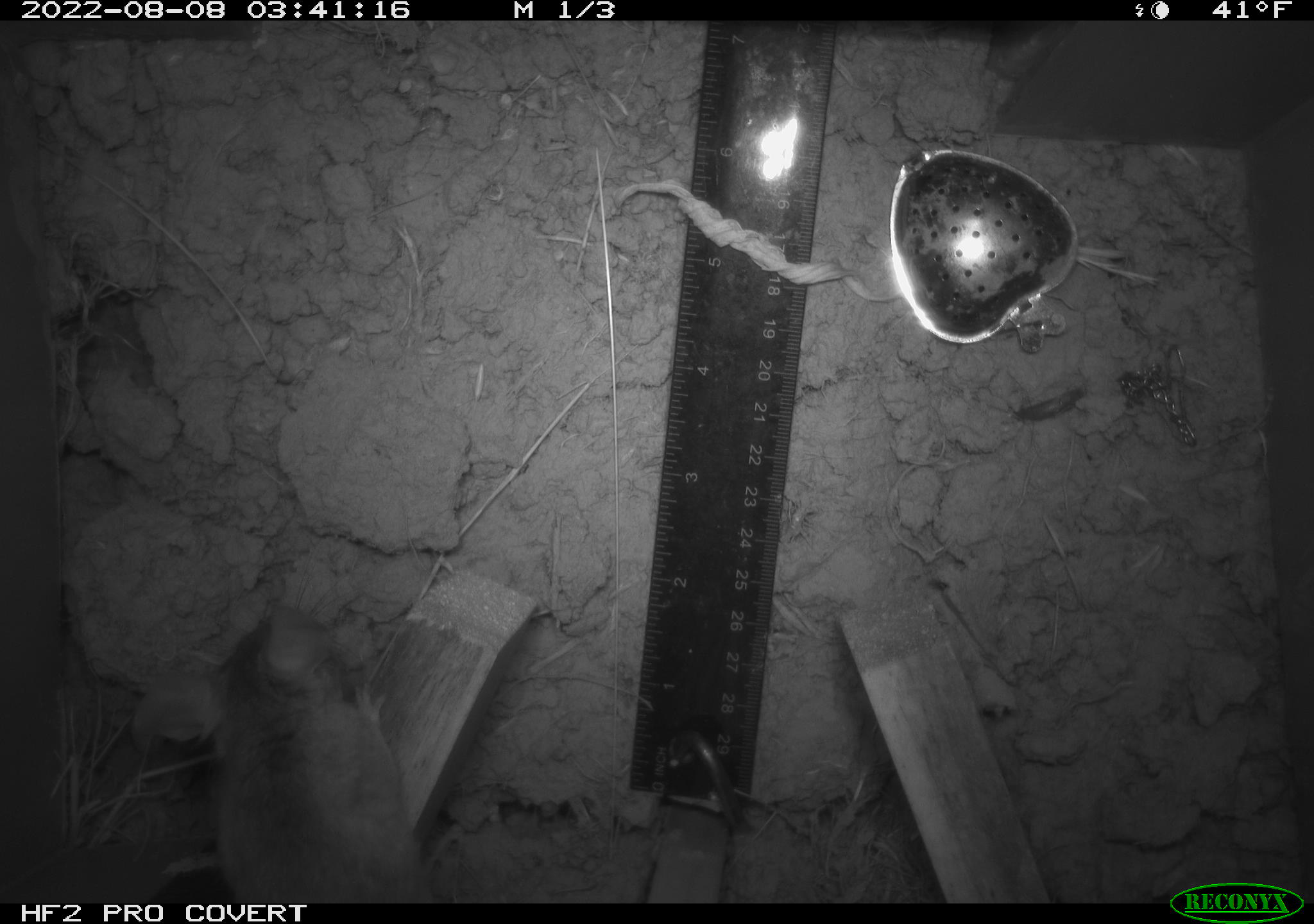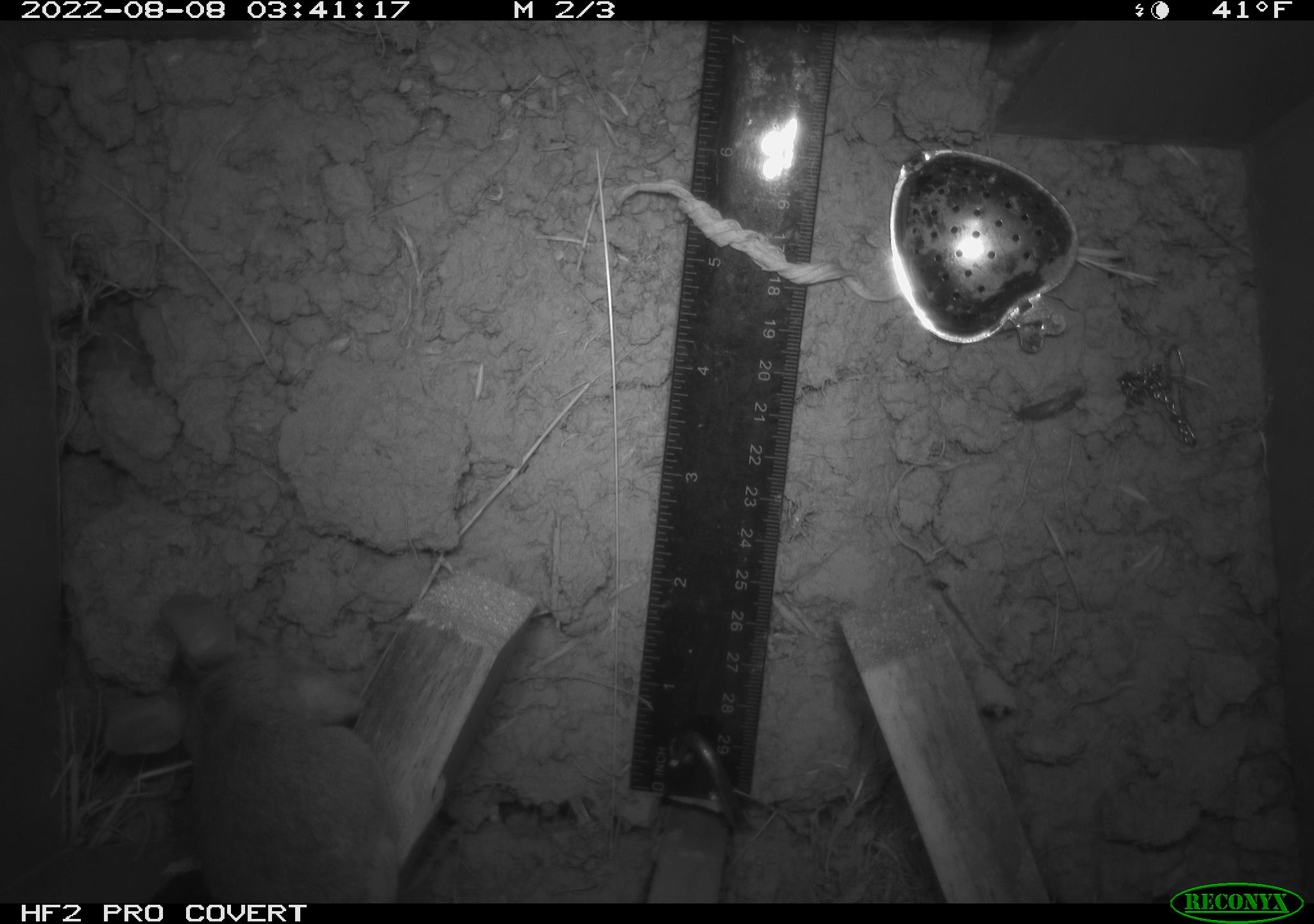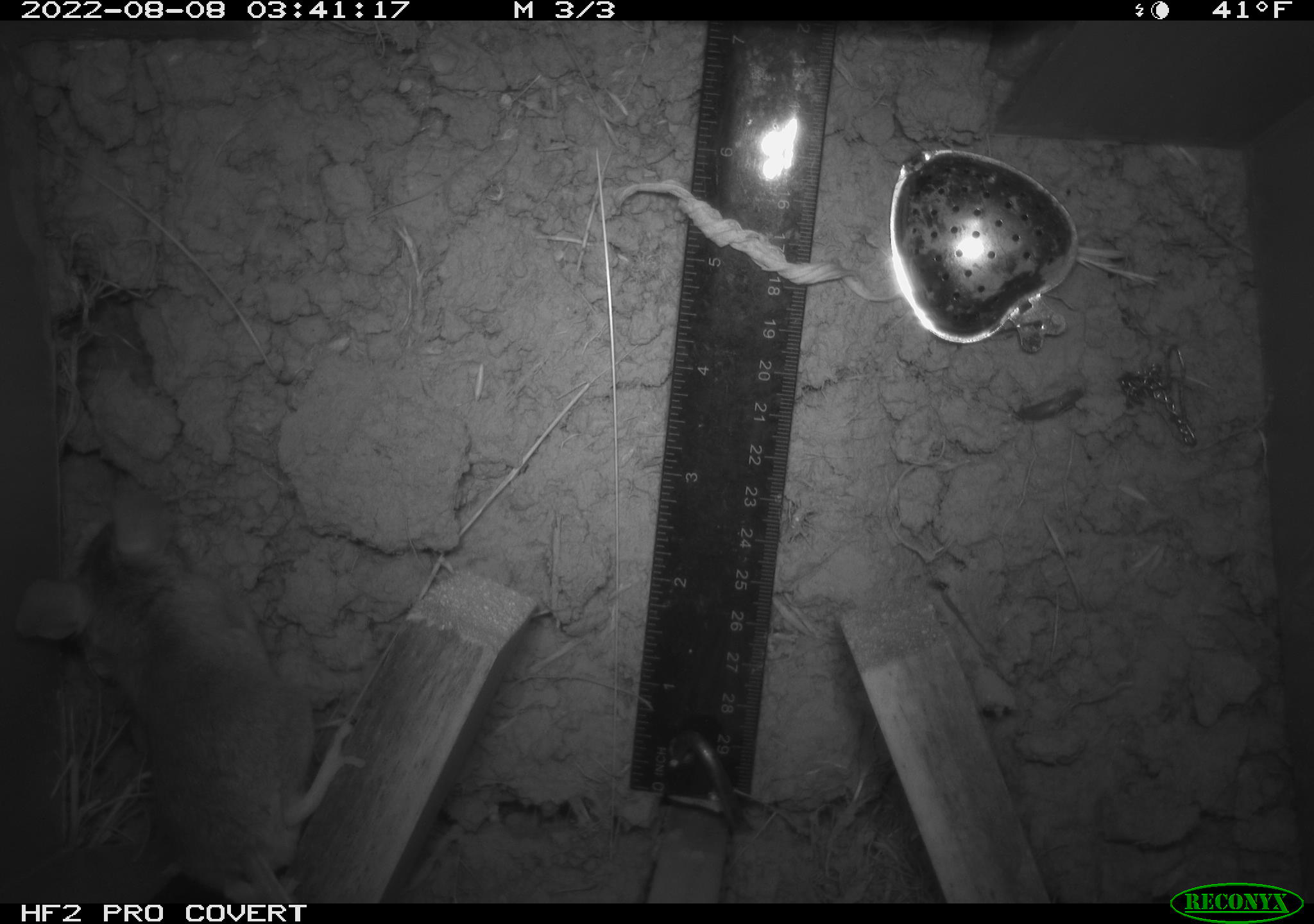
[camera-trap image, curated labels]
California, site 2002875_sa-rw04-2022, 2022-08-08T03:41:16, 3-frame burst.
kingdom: Animalia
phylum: Chordata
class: Mammalia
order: Rodentia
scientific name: Rodentia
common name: mouse species